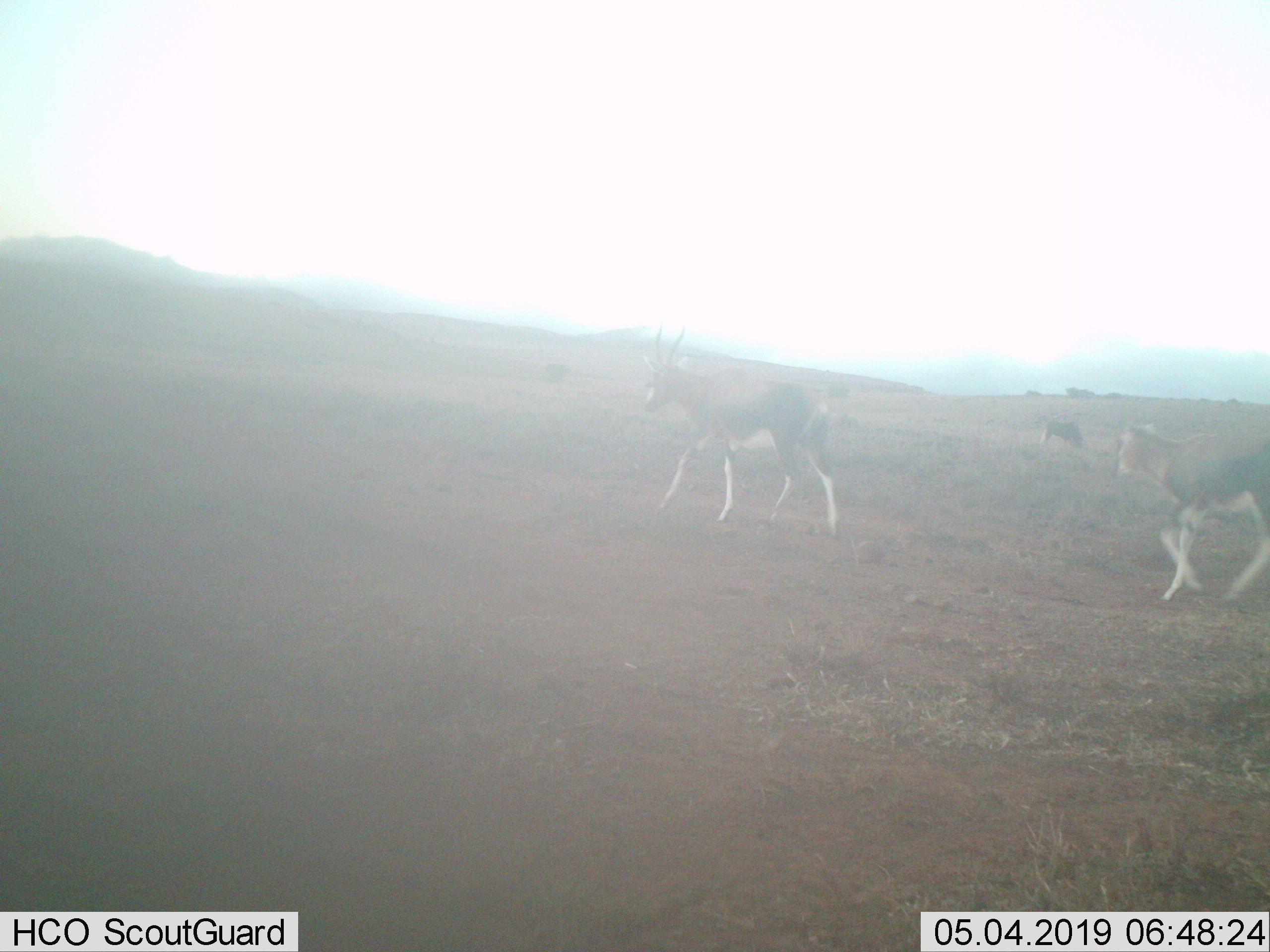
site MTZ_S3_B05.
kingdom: Animalia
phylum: Chordata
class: Mammalia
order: Artiodactyla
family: Bovidae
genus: Damaliscus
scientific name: Damaliscus pygargus phillipsi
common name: blesbok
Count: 2.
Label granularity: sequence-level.